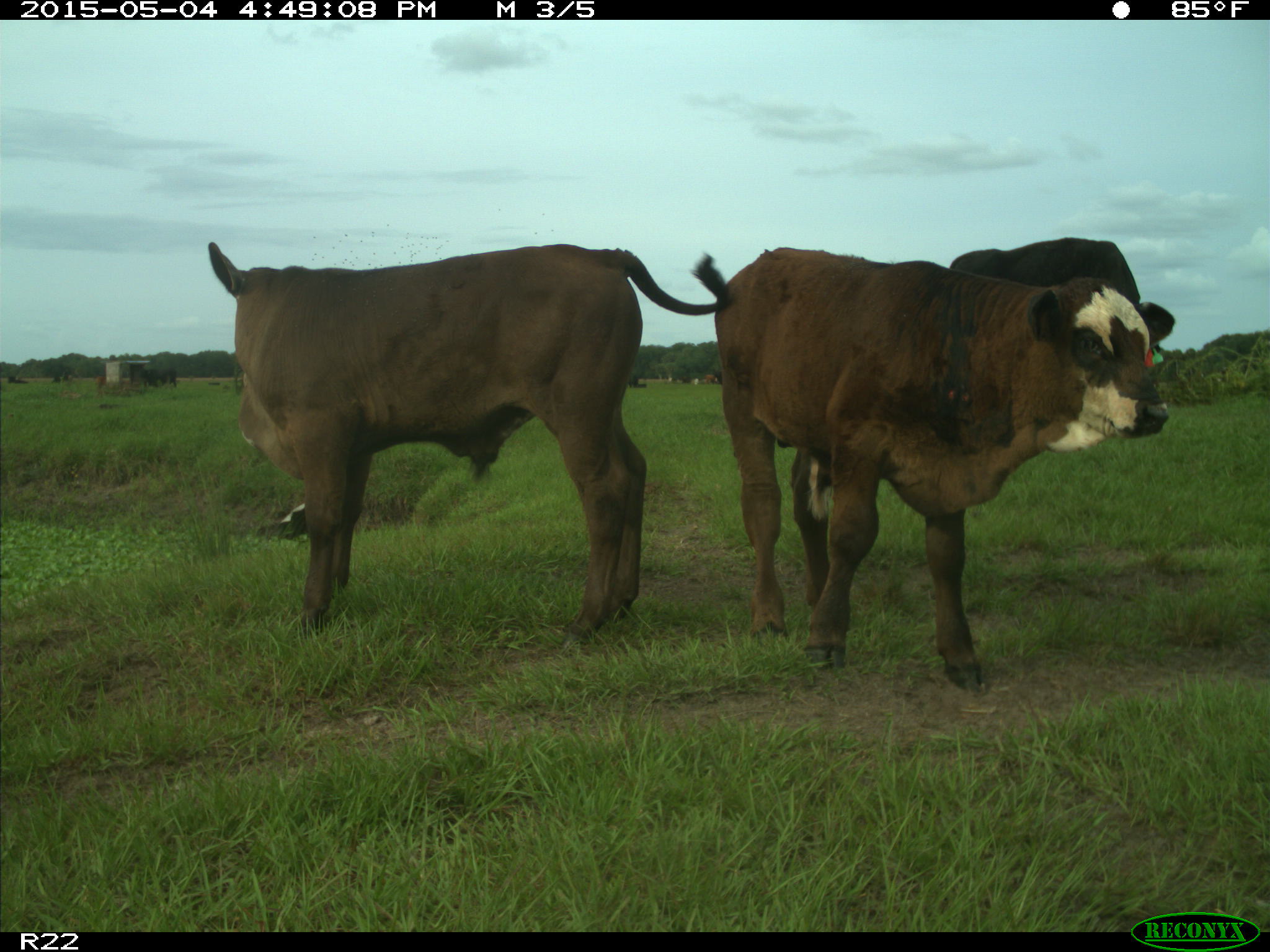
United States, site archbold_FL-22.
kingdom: Animalia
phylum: Chordata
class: Mammalia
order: Artiodactyla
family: Bovidae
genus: Bos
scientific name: Bos taurus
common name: domestic cow